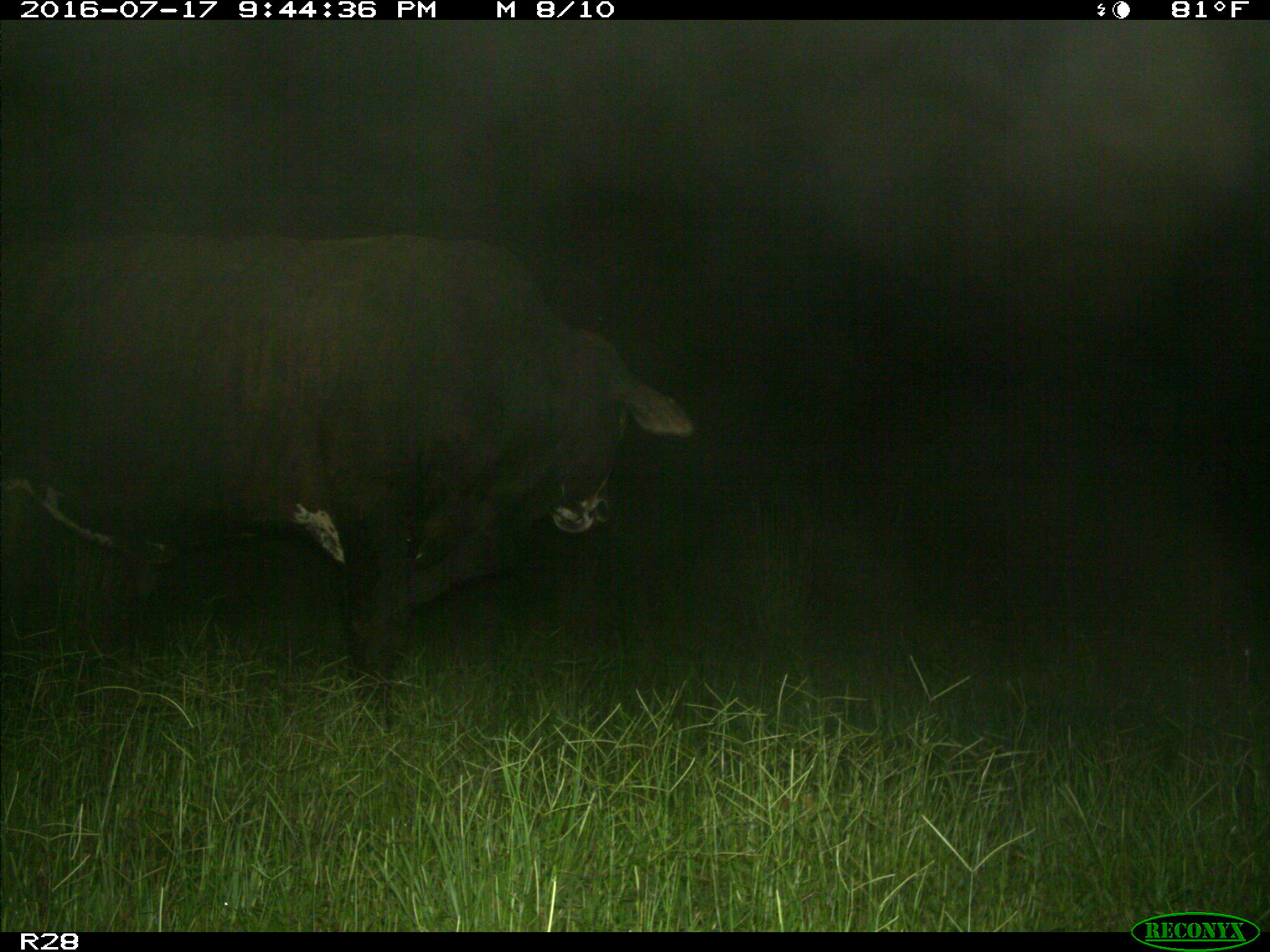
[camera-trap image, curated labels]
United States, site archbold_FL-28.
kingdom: Animalia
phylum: Chordata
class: Mammalia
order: Artiodactyla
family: Bovidae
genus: Bos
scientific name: Bos taurus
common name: domestic cow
Bos taurus (domestic cow).